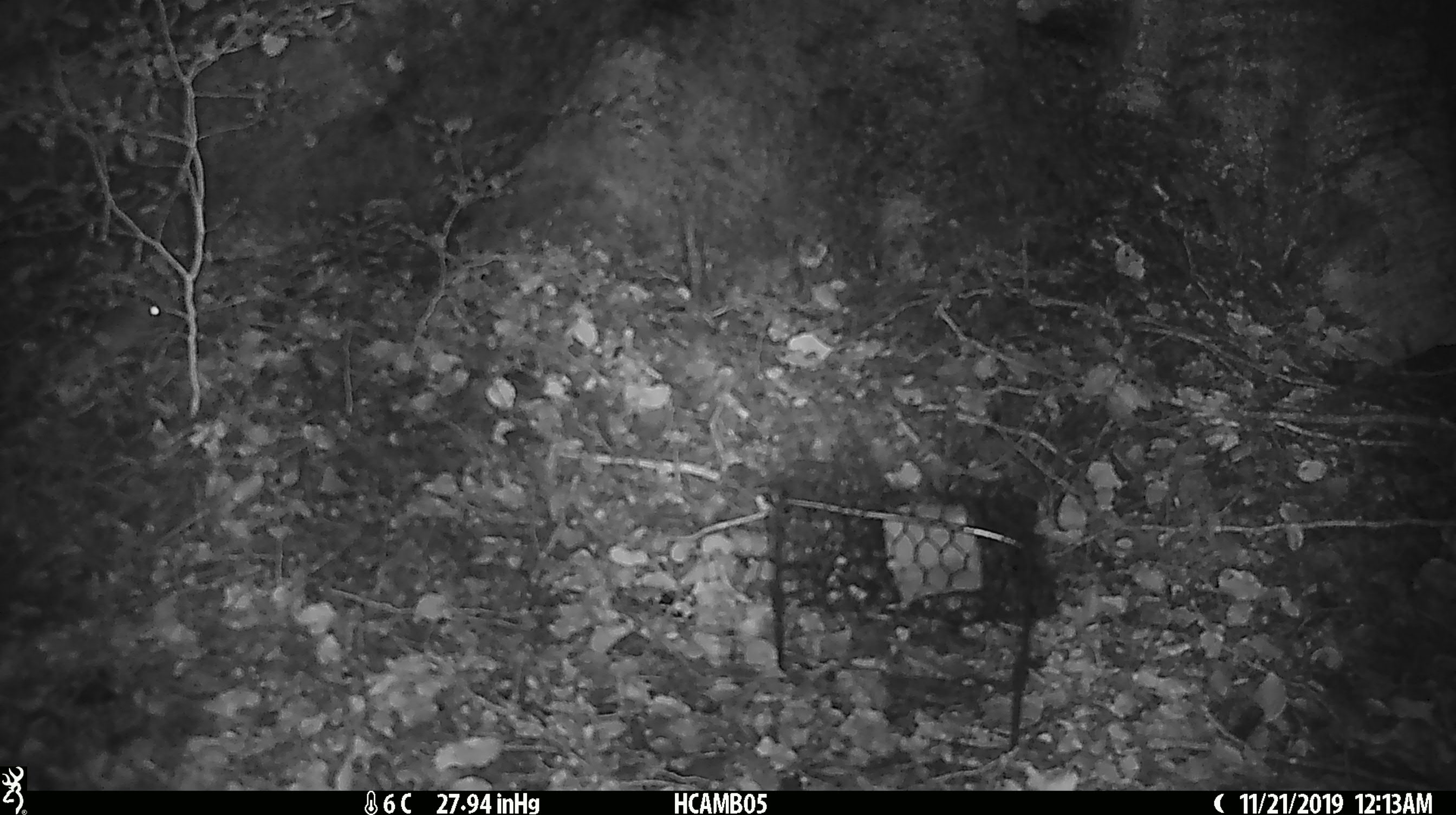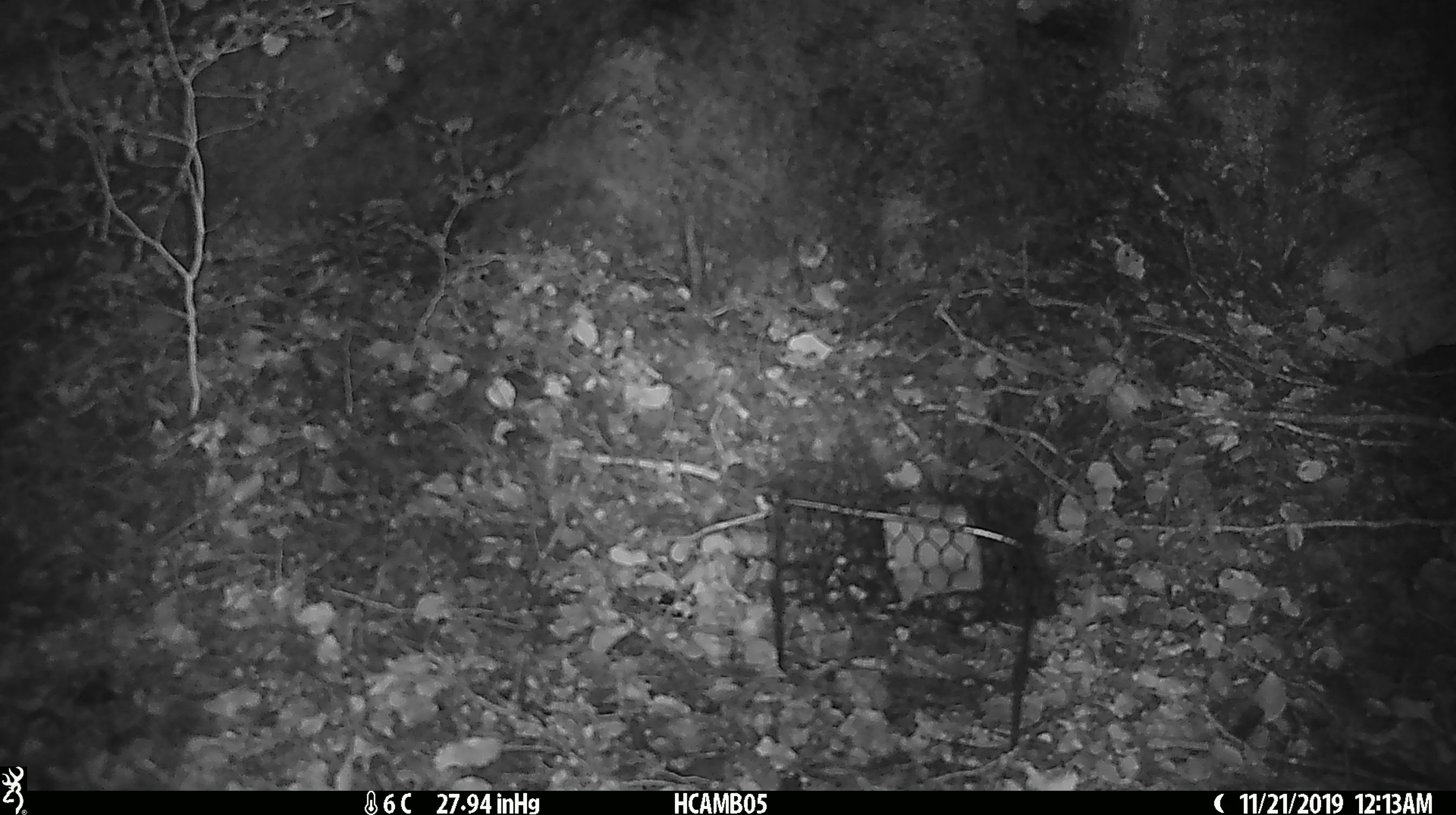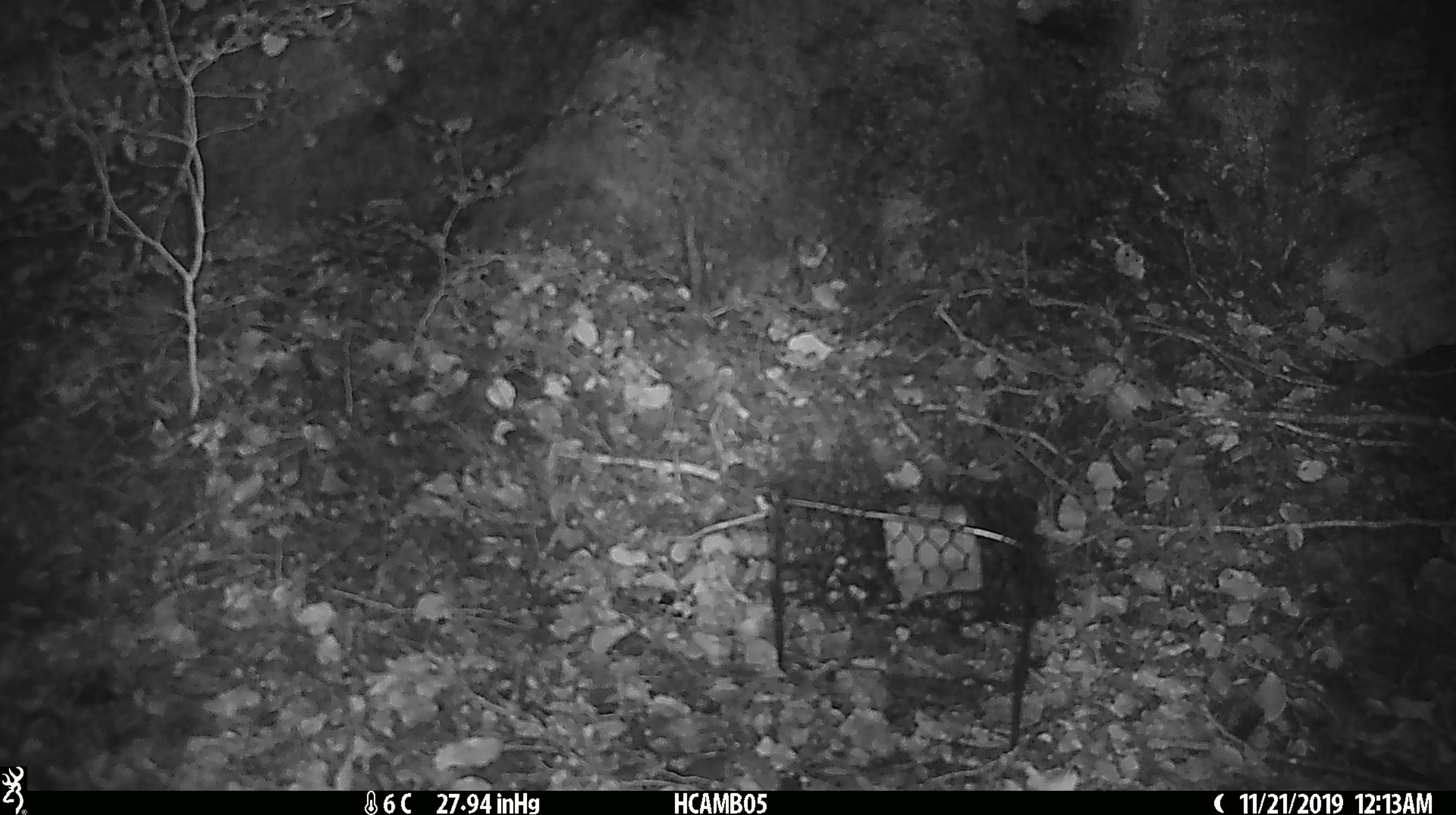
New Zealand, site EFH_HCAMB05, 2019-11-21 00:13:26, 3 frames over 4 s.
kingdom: Animalia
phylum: Chordata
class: Mammalia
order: Rodentia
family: Muridae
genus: Mus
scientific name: Mus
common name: mouse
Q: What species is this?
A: Mouse (Mus).